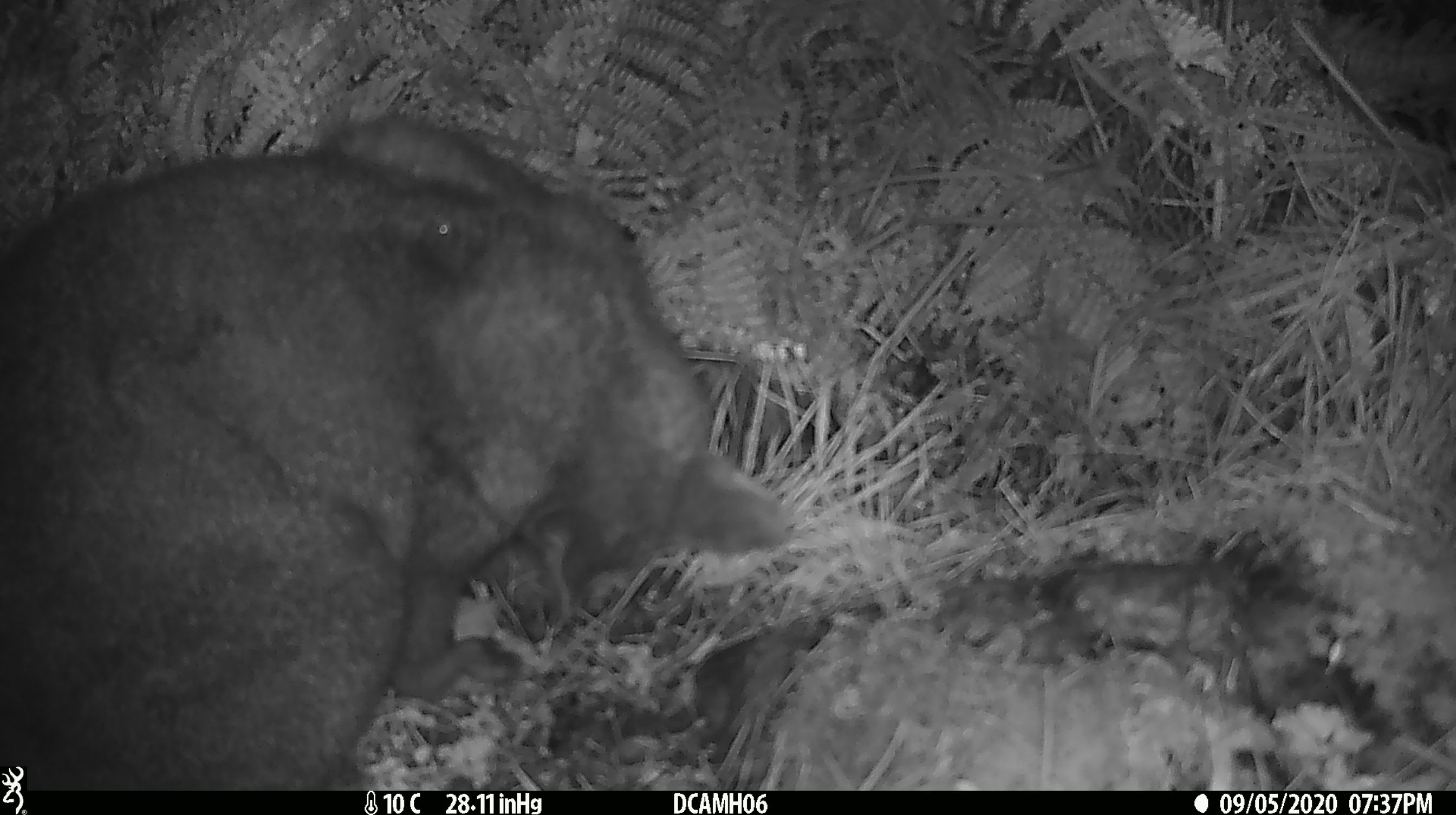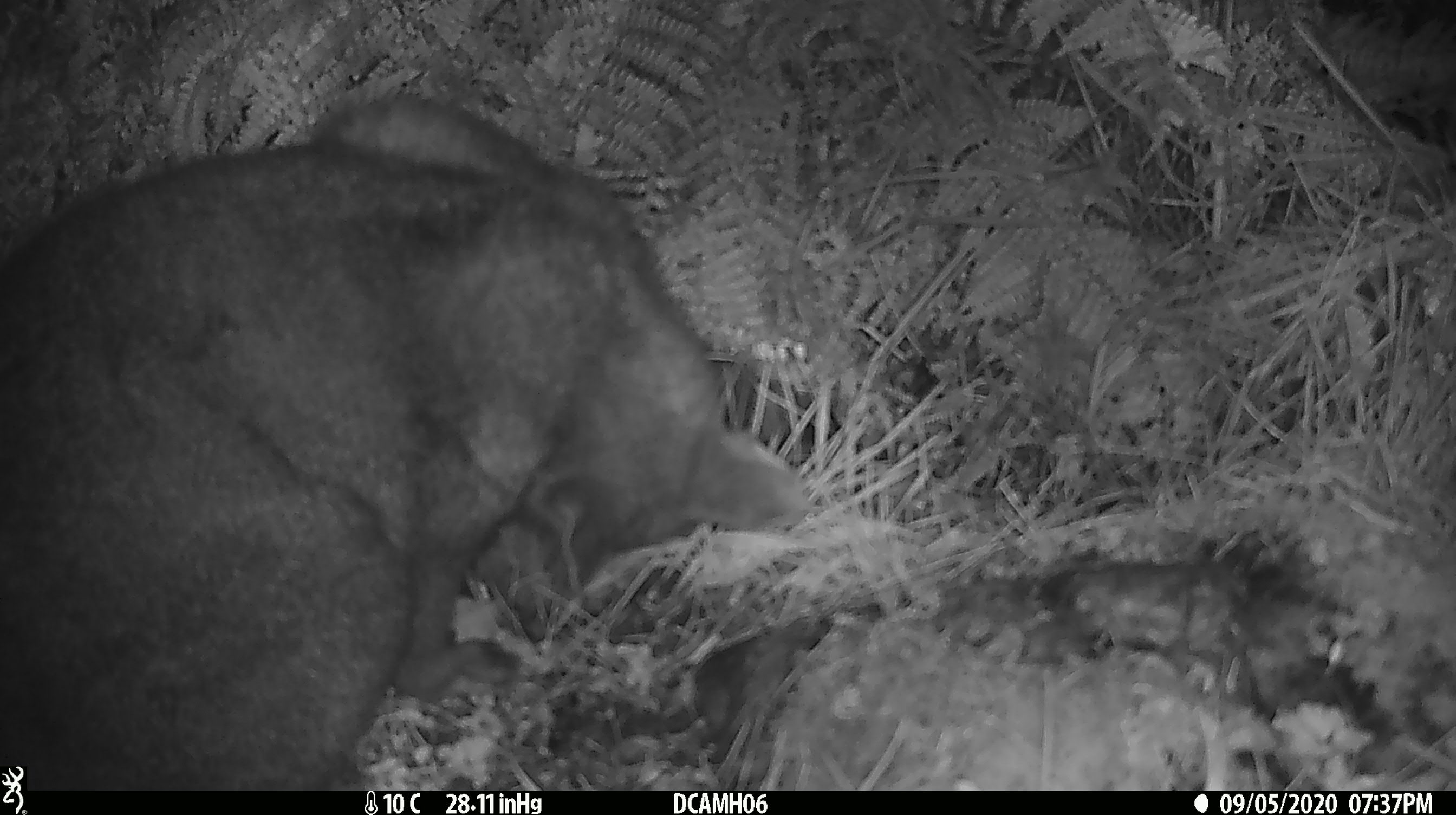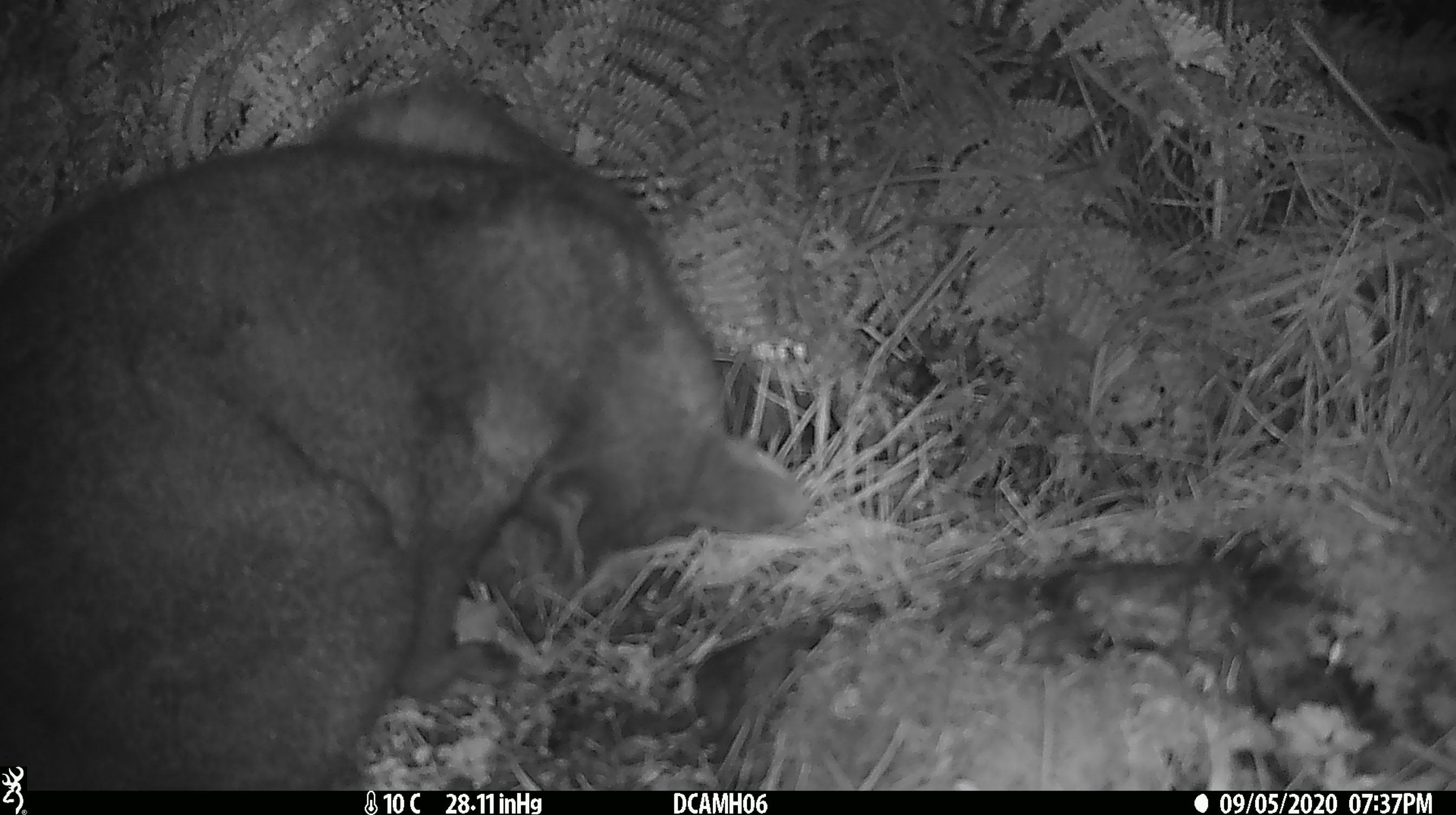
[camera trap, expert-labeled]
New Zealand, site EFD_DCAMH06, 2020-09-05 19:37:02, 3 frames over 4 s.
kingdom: Animalia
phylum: Chordata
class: Mammalia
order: Diprotodontia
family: Phalangeridae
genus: Trichosurus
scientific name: Trichosurus vulpecula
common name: common brushtail possum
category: possum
Possum (common brushtail possum) (Trichosurus vulpecula).